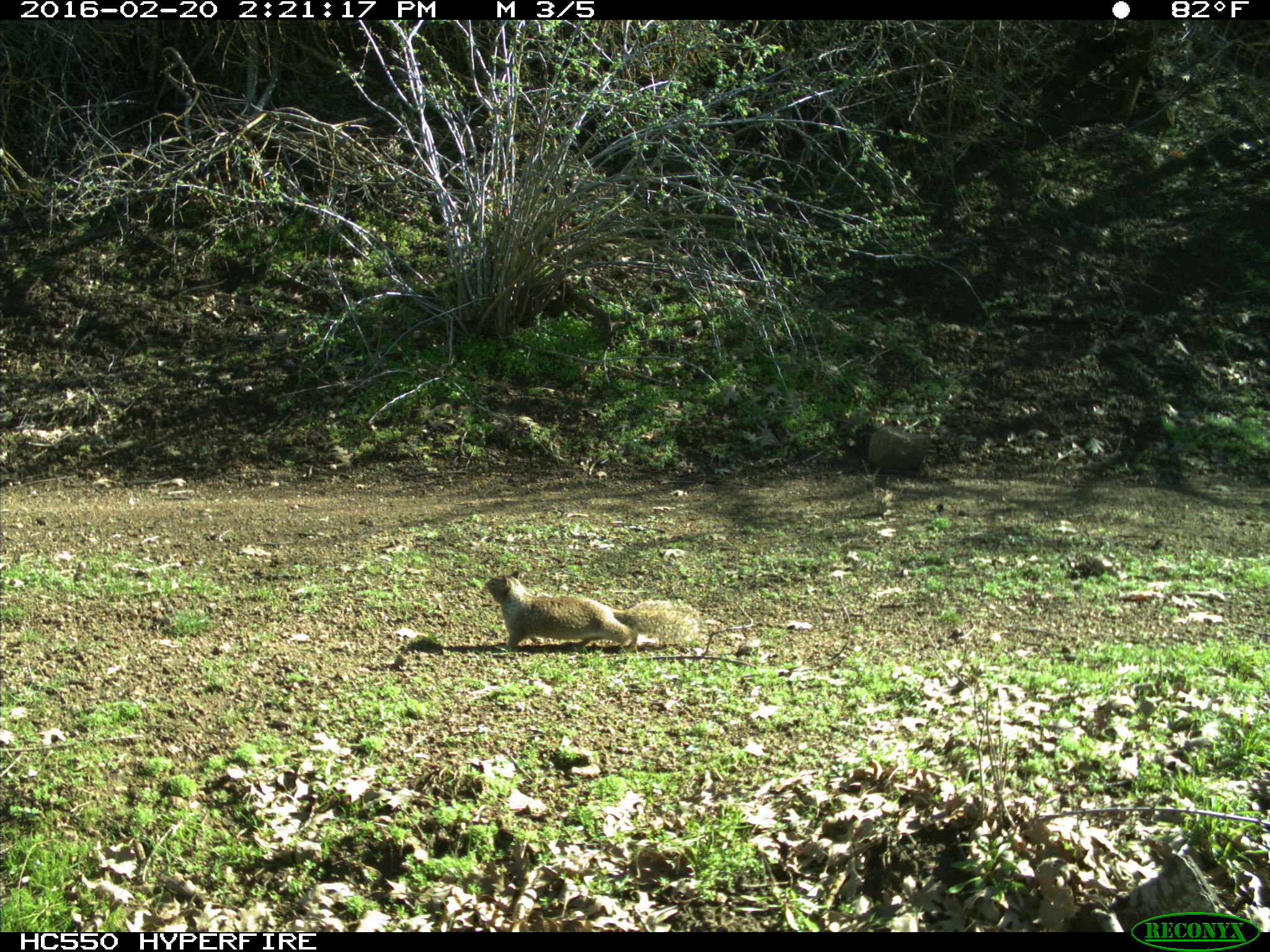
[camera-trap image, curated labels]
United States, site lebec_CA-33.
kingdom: Animalia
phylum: Chordata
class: Mammalia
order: Rodentia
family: Sciuridae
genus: Otospermophilus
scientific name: Otospermophilus beecheyi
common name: california ground squirrel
Otospermophilus beecheyi (california ground squirrel).